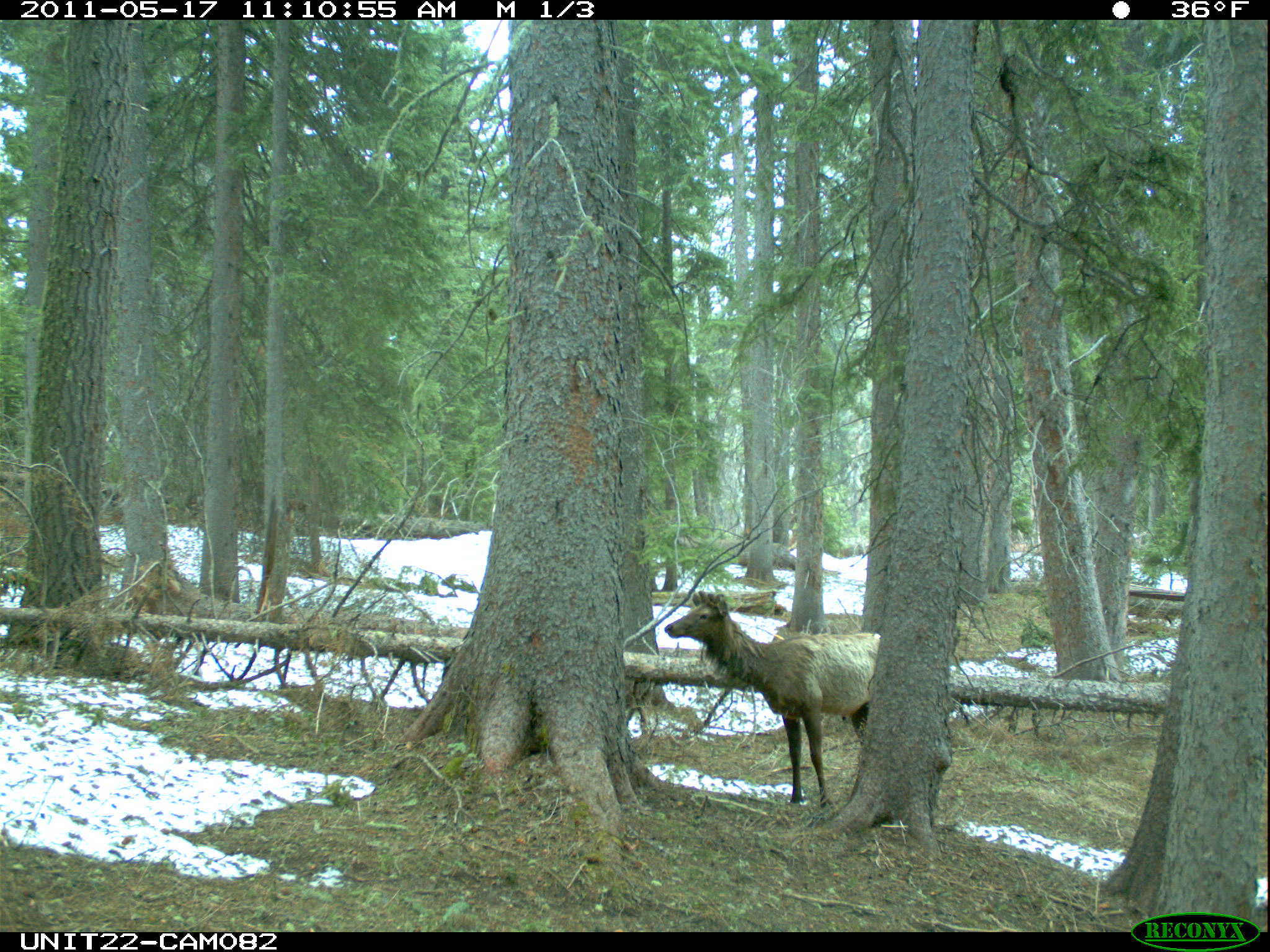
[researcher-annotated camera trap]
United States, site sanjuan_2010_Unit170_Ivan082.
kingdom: Animalia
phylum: Chordata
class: Mammalia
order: Artiodactyla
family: Cervidae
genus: Cervus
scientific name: Cervus elaphus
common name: red deer